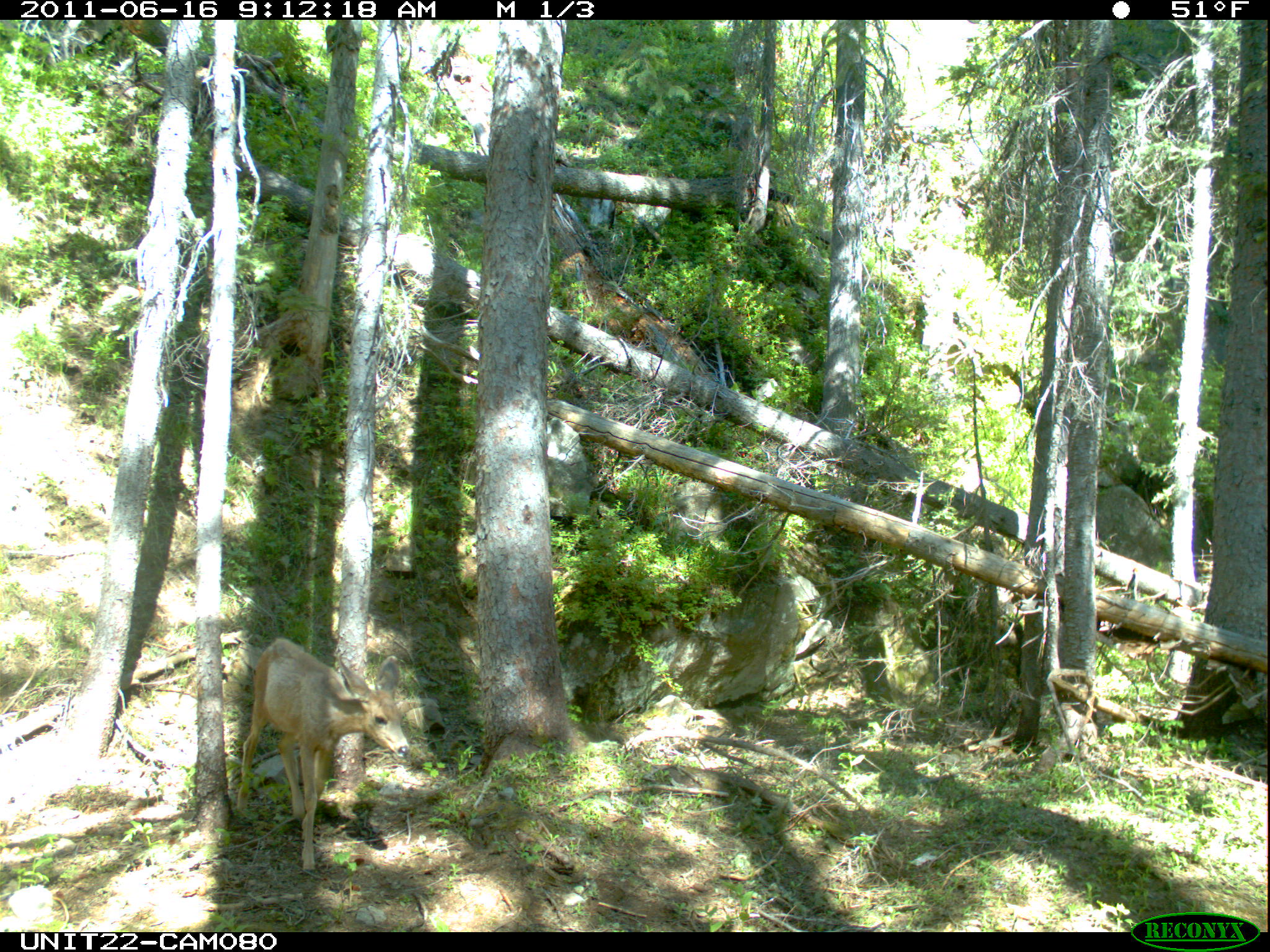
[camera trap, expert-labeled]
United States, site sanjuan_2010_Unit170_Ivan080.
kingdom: Animalia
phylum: Chordata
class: Mammalia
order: Artiodactyla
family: Cervidae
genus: Odocoileus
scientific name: Odocoileus hemionus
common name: mule deer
Odocoileus hemionus (mule deer).